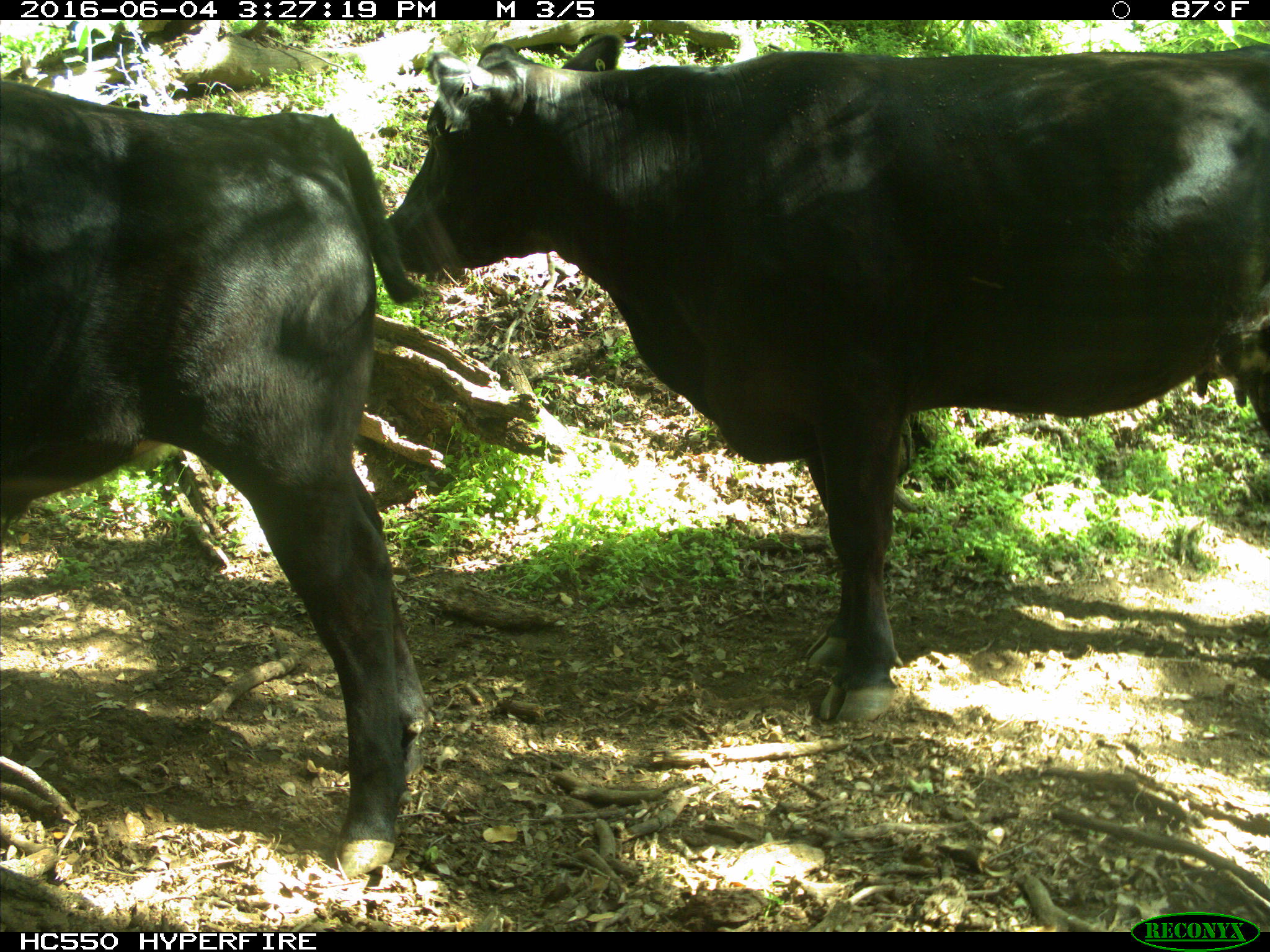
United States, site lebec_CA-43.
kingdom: Animalia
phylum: Chordata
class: Mammalia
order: Artiodactyla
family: Bovidae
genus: Bos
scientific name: Bos taurus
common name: domestic cow